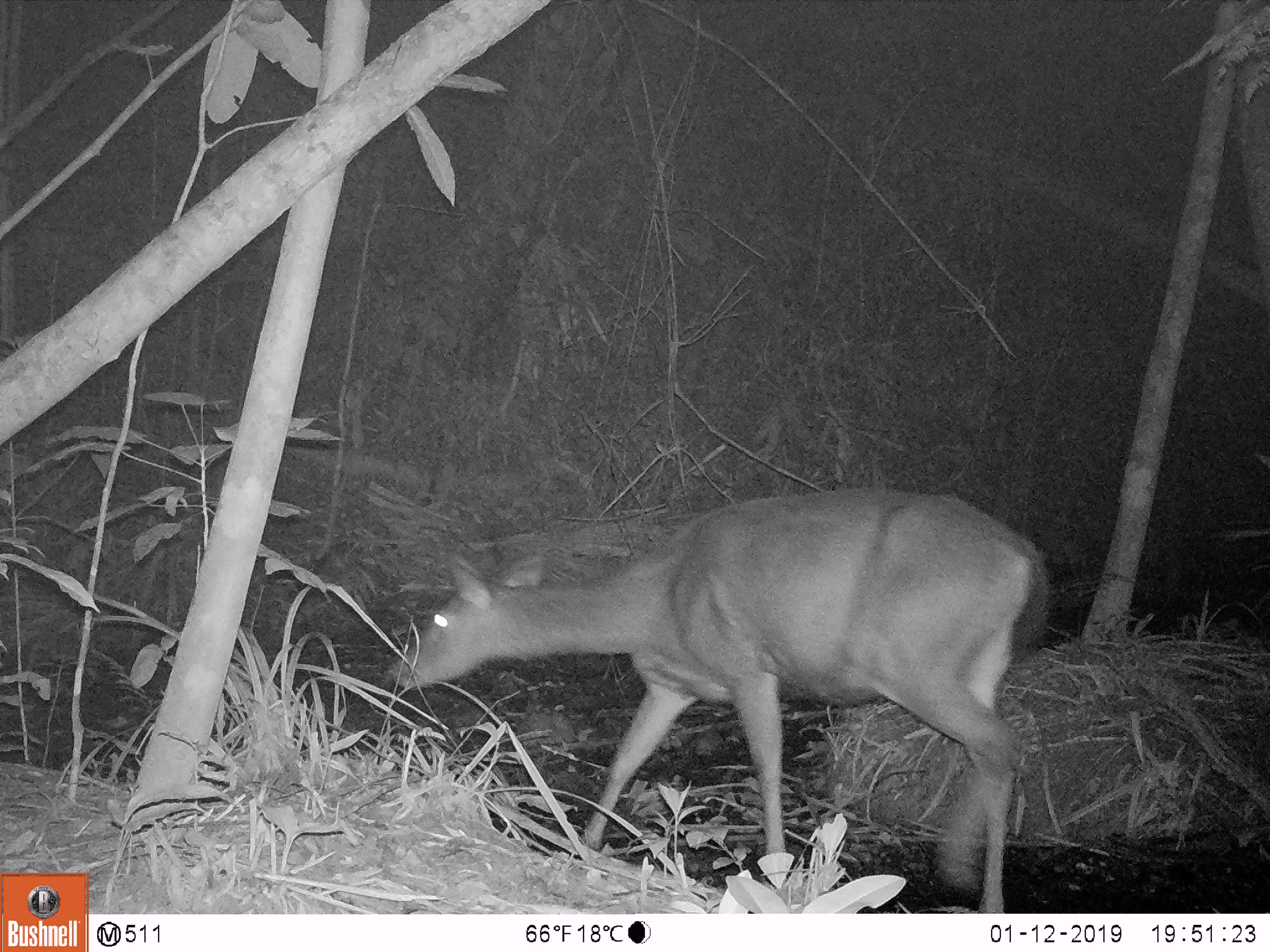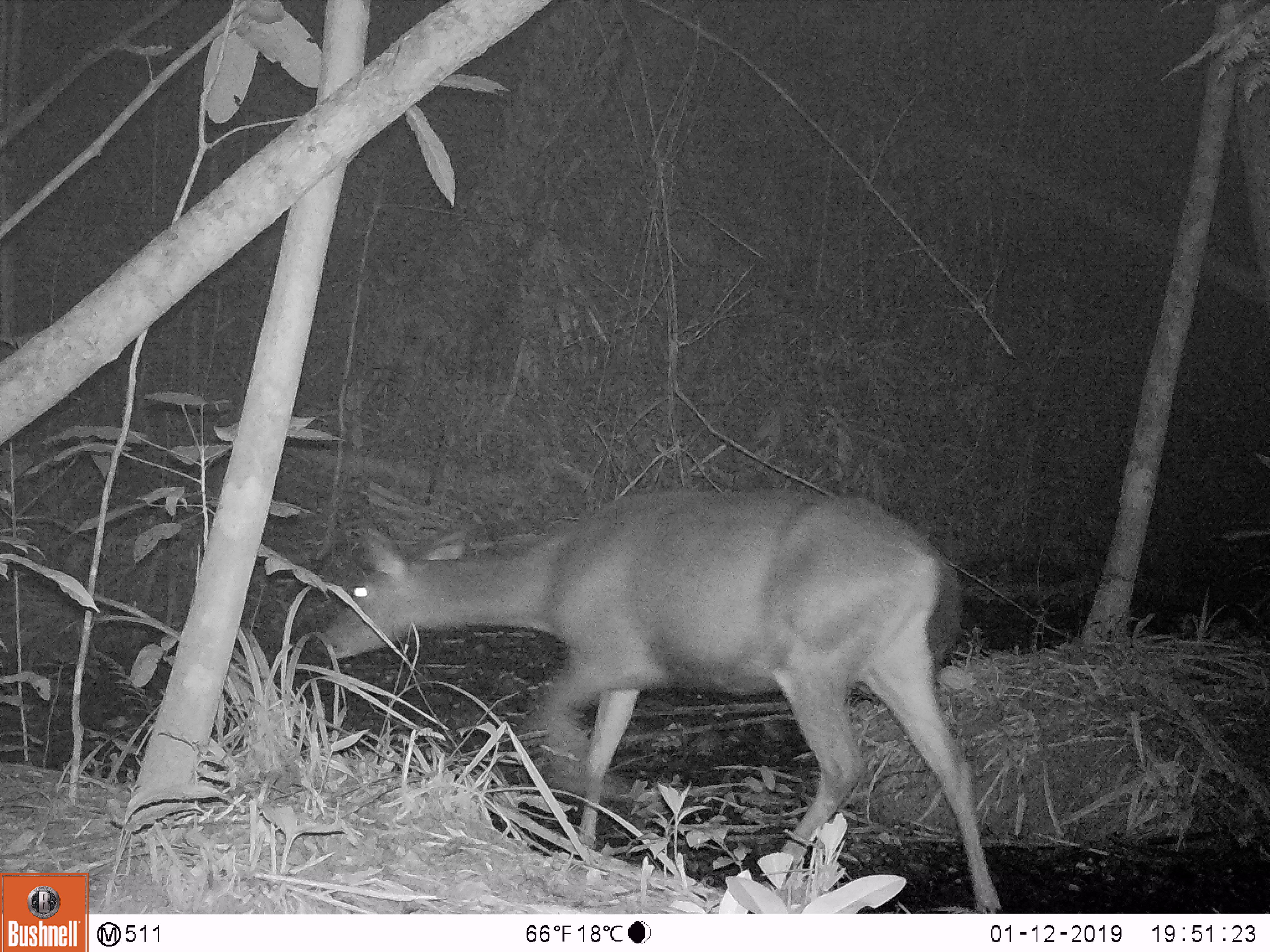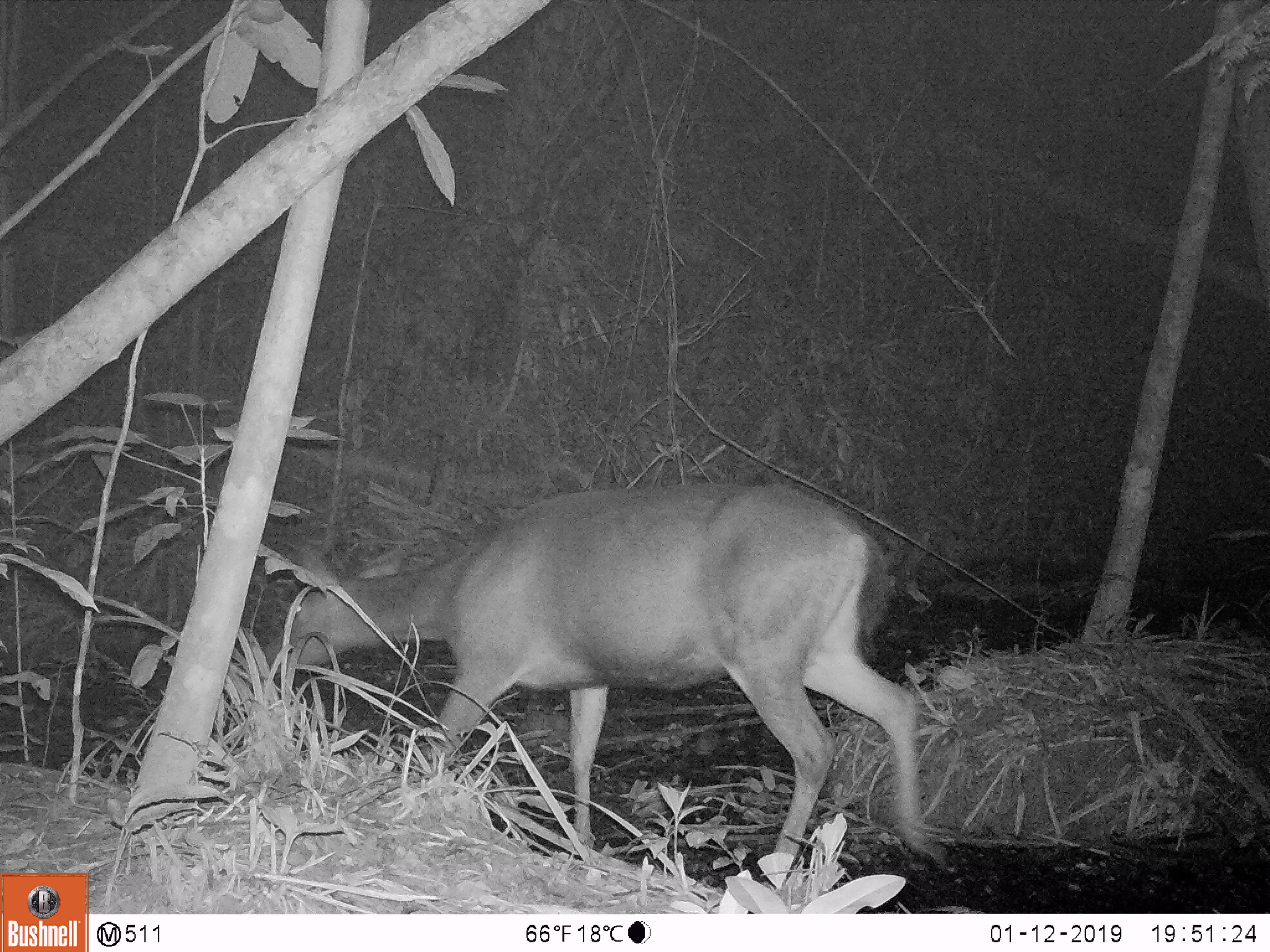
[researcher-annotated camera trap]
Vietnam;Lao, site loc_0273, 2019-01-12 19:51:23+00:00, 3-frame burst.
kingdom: Animalia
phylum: Chordata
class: Mammalia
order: Artiodactyla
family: Cervidae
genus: Rusa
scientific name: Rusa unicolor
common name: sambar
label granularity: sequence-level